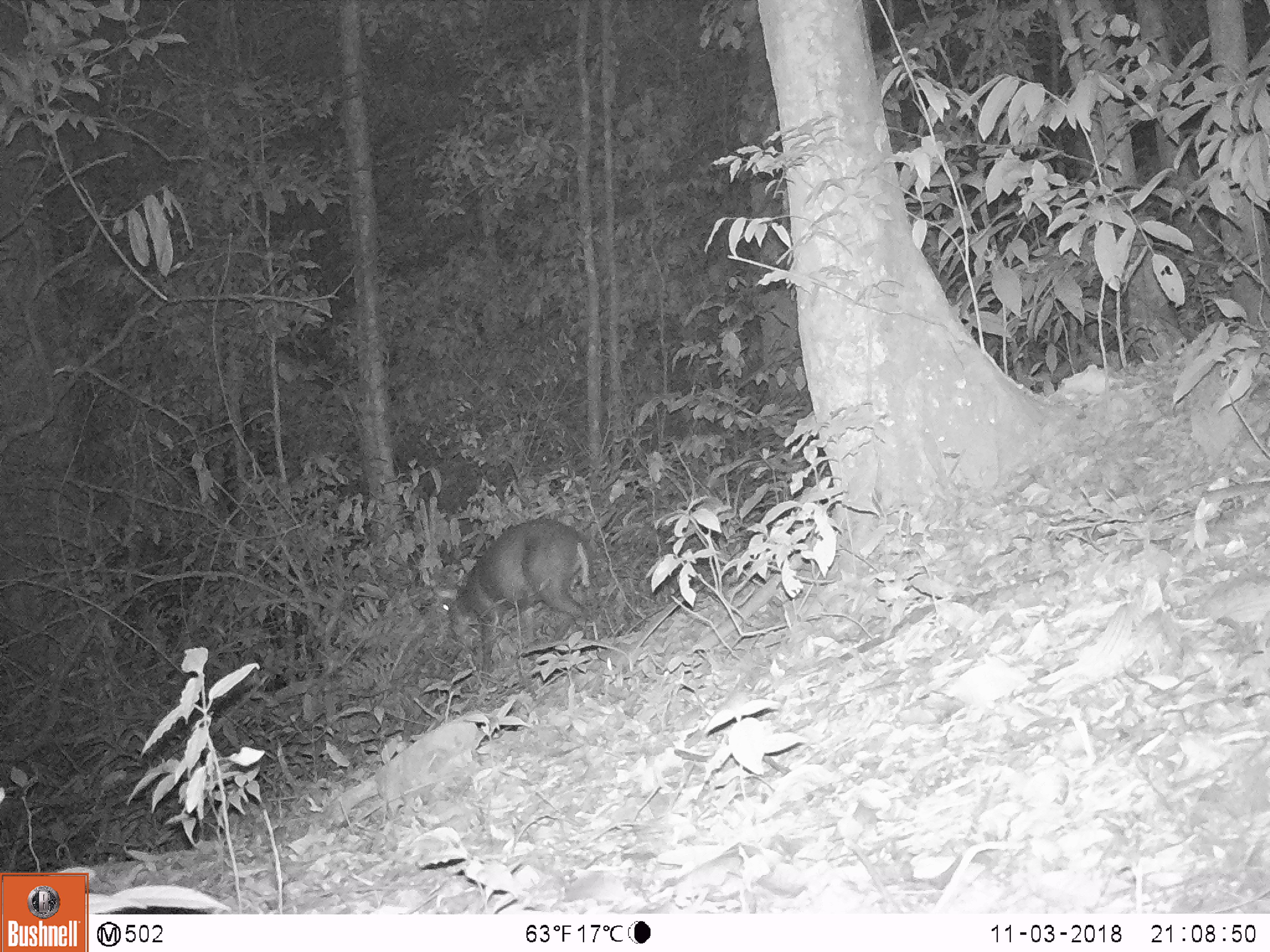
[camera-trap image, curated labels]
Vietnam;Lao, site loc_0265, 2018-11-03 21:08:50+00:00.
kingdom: Animalia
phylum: Chordata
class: Mammalia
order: Artiodactyla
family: Cervidae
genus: Muntiacus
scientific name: Muntiacus rooseveltorum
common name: roosevelt's muntjac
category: roosevelts muntjac group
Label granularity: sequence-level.